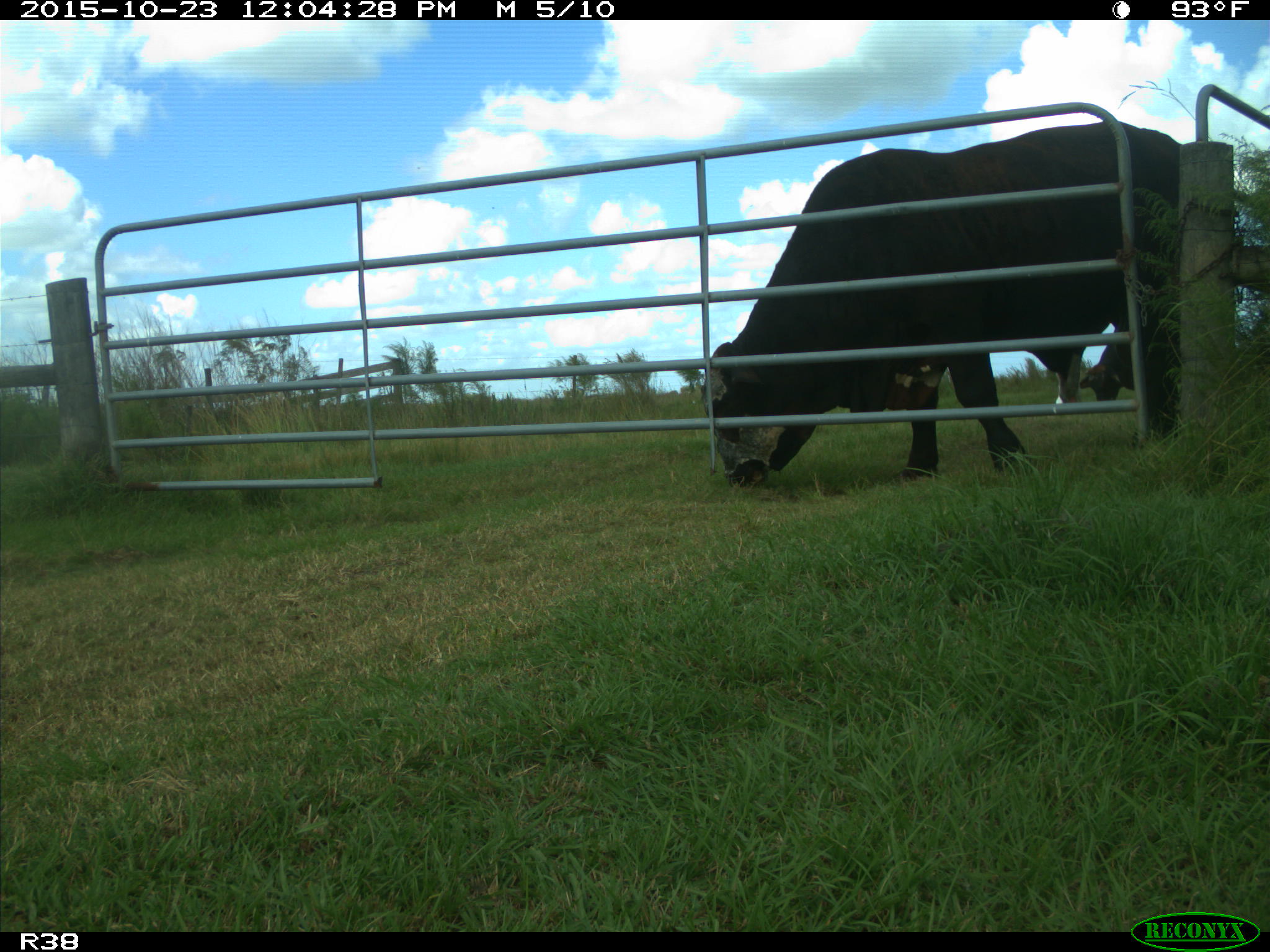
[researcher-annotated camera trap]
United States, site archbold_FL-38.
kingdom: Animalia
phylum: Chordata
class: Mammalia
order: Artiodactyla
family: Bovidae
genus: Bos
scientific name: Bos taurus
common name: domestic cow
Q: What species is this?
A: Bos taurus (domestic cow).